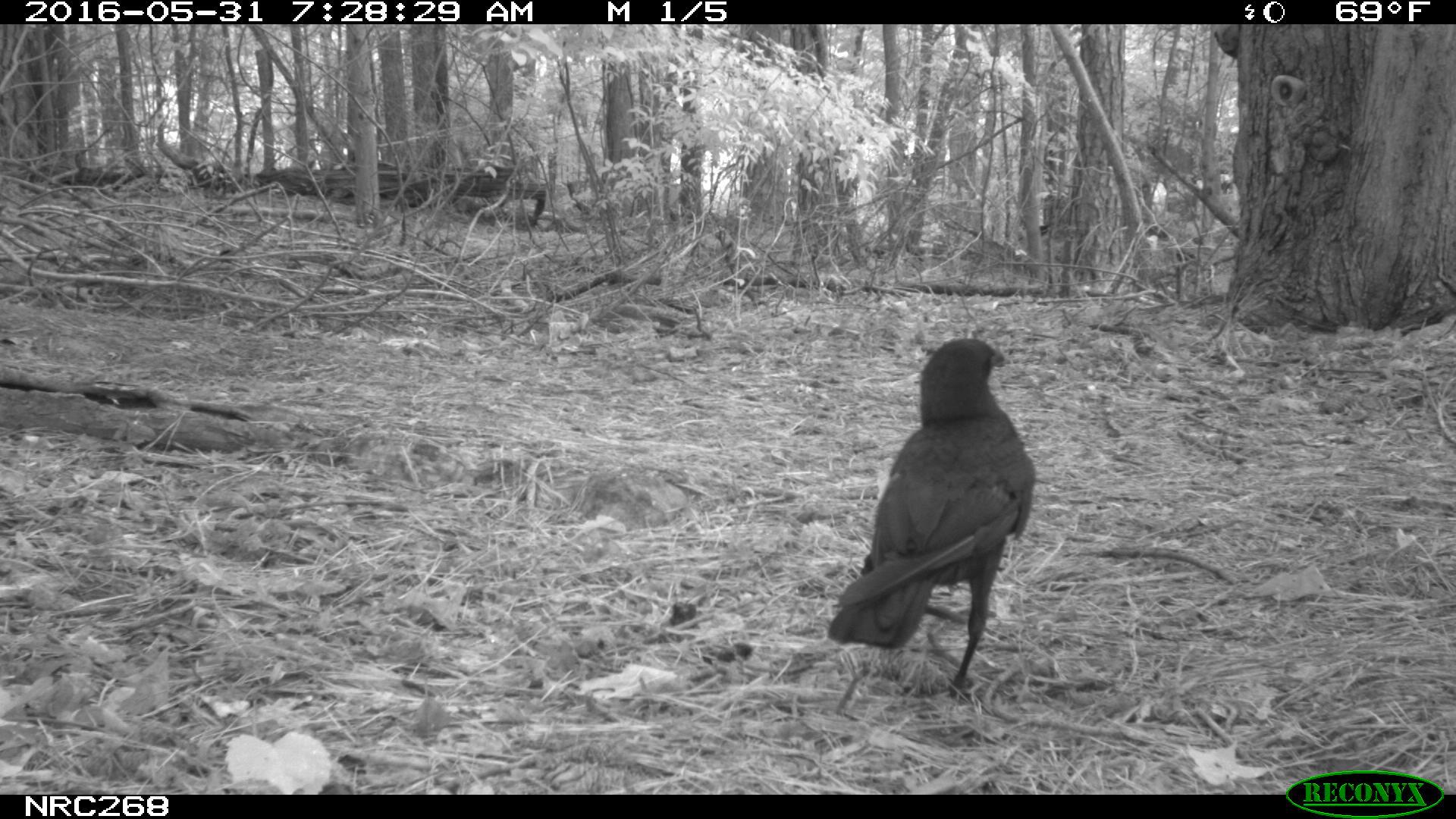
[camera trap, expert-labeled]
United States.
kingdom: Animalia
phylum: Chordata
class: Aves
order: Passeriformes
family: Corvidae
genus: Corvus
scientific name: Corvus brachyrhynchos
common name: american crow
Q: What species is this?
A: American Crow (Corvus brachyrhynchos).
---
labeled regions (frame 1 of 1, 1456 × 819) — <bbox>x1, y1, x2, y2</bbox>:
American Crow: <bbox>820, 324, 1044, 695</bbox>